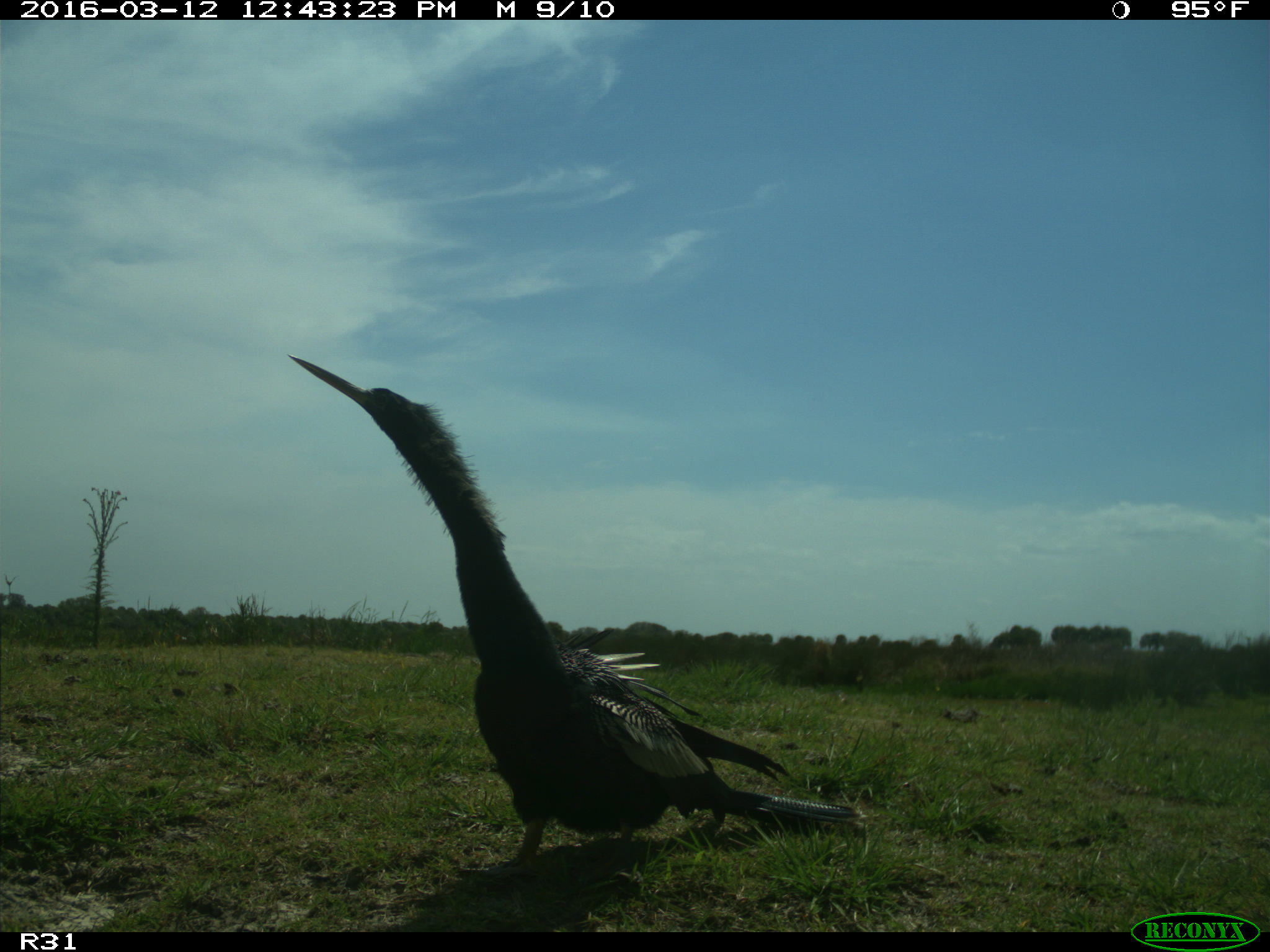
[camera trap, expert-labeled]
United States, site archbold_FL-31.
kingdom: Animalia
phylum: Chordata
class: Aves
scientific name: Aves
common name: birds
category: unidentified bird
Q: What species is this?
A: Unidentified bird (birds) (Aves).